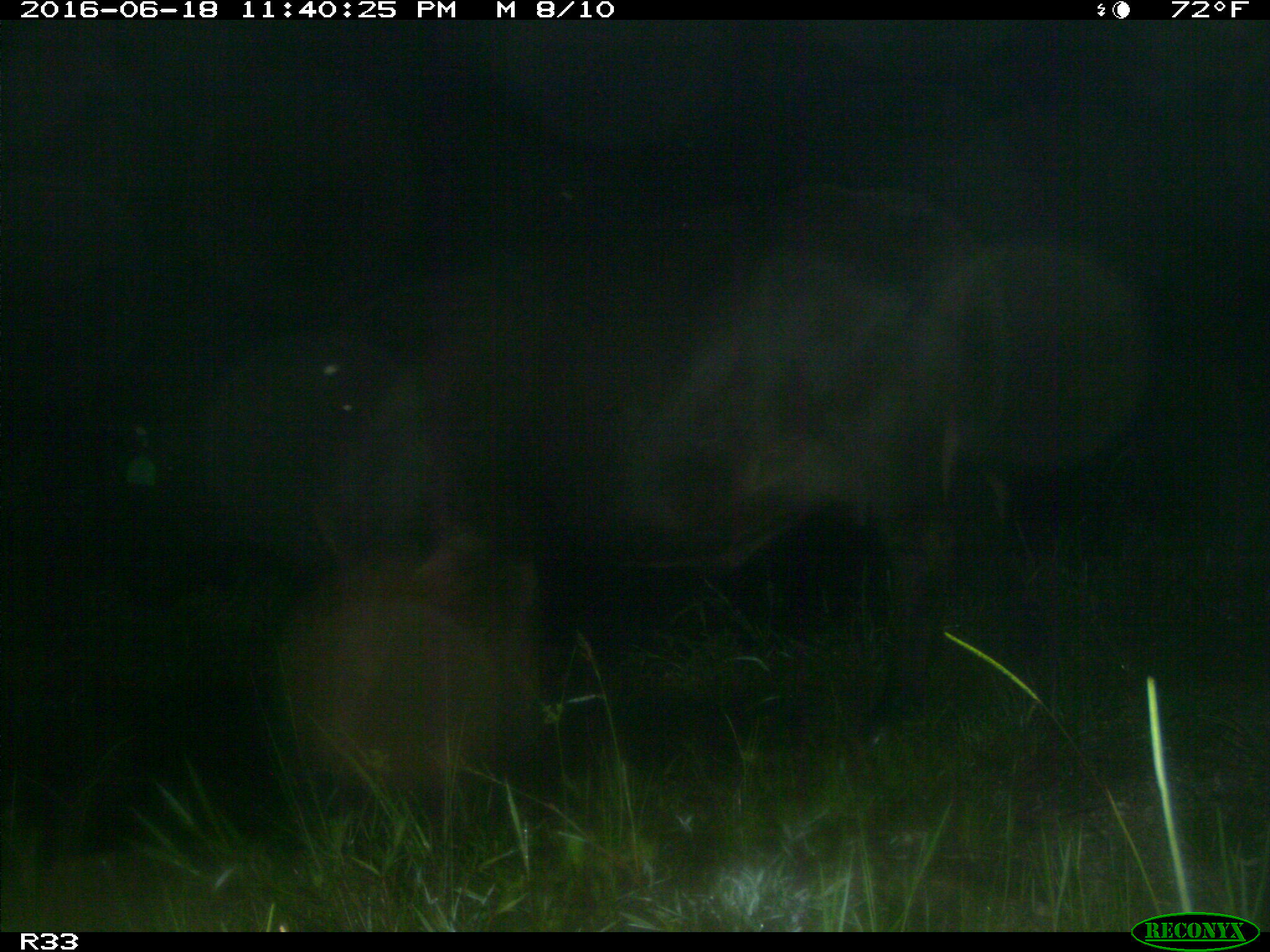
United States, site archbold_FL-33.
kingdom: Animalia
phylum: Chordata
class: Mammalia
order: Artiodactyla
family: Bovidae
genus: Bos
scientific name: Bos taurus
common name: domestic cow